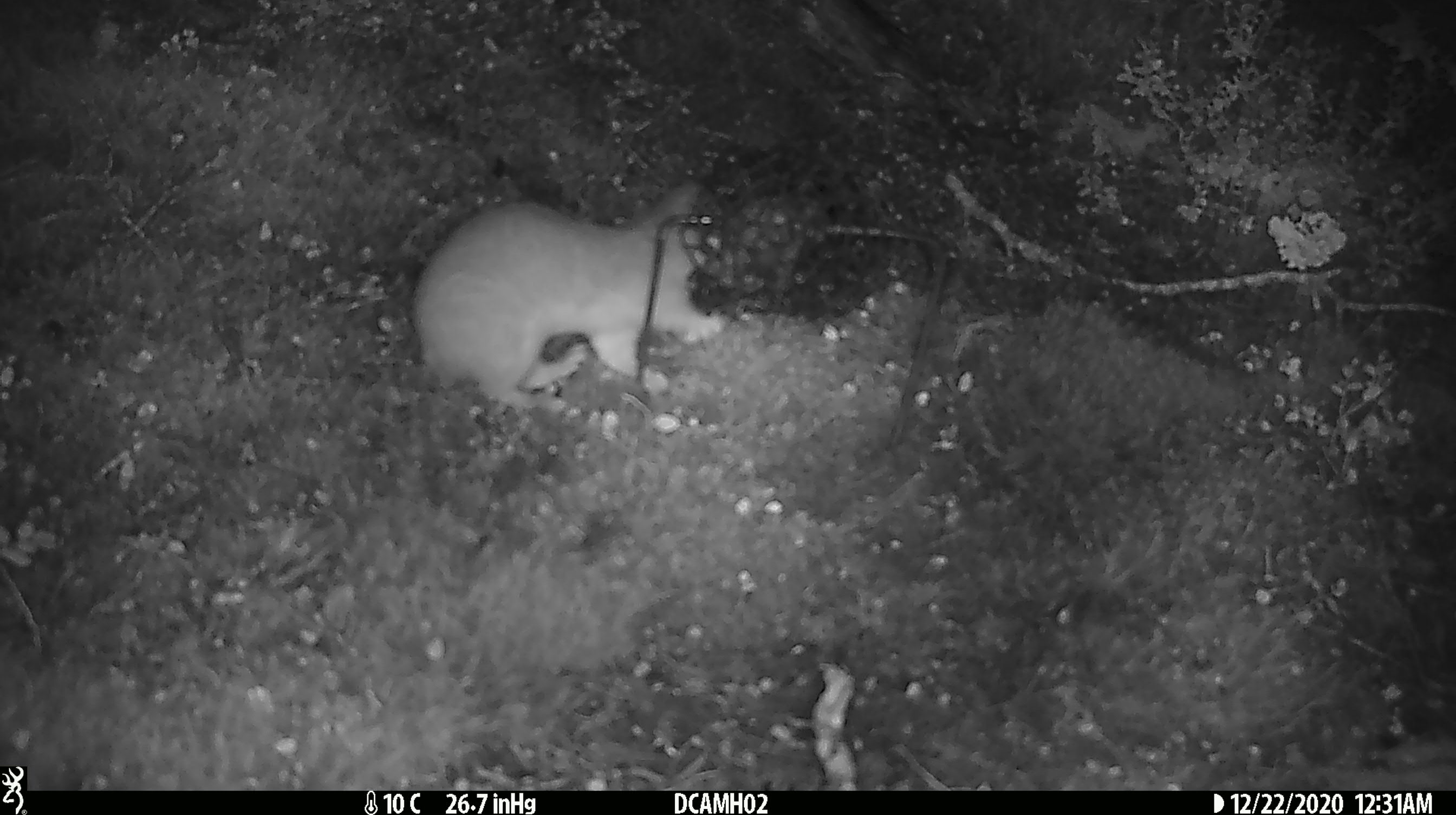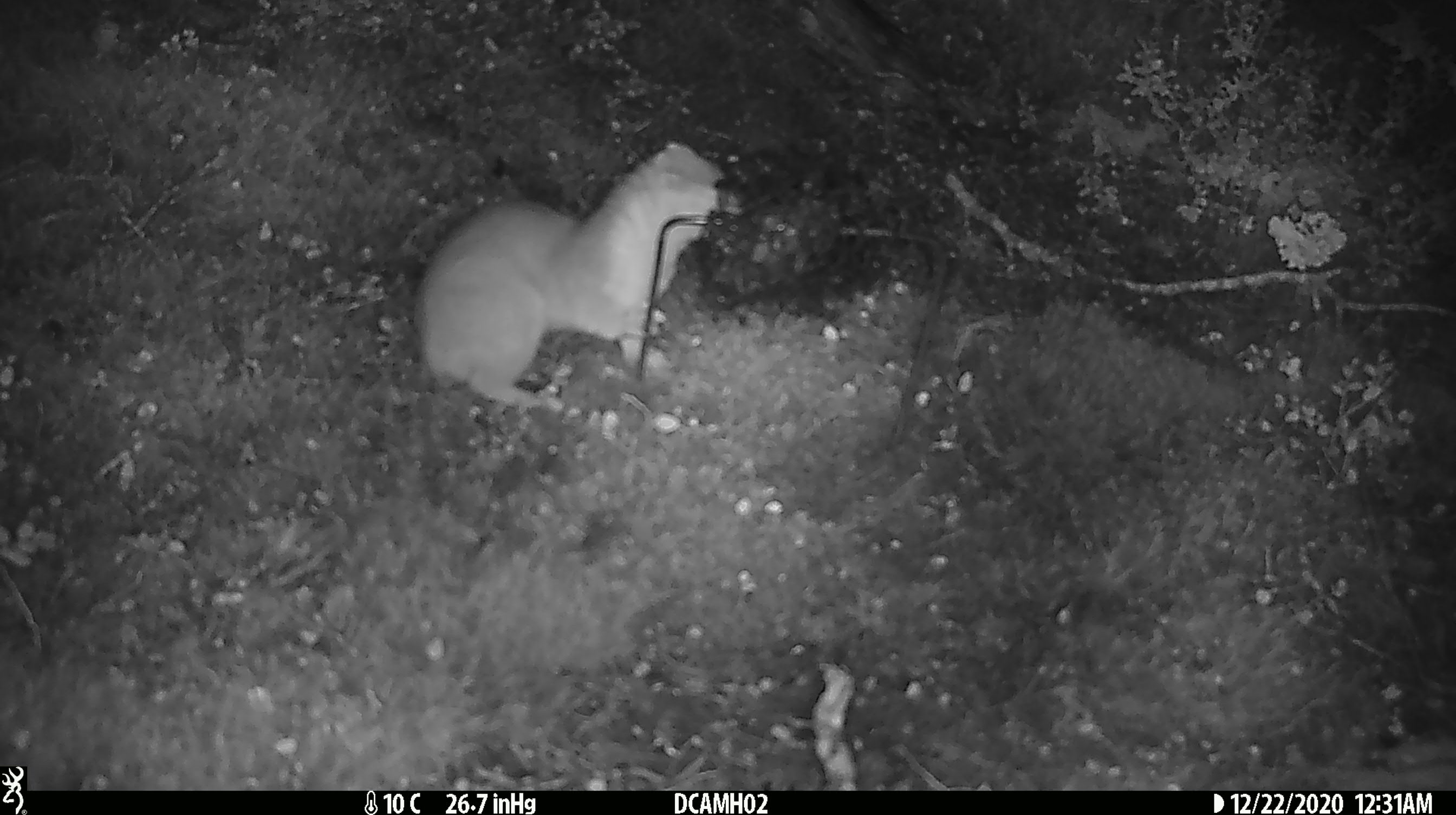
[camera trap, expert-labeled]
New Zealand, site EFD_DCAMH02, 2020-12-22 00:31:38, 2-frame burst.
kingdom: Animalia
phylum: Chordata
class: Mammalia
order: Carnivora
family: Mustelidae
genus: Mustela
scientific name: Mustela erminea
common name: stoat